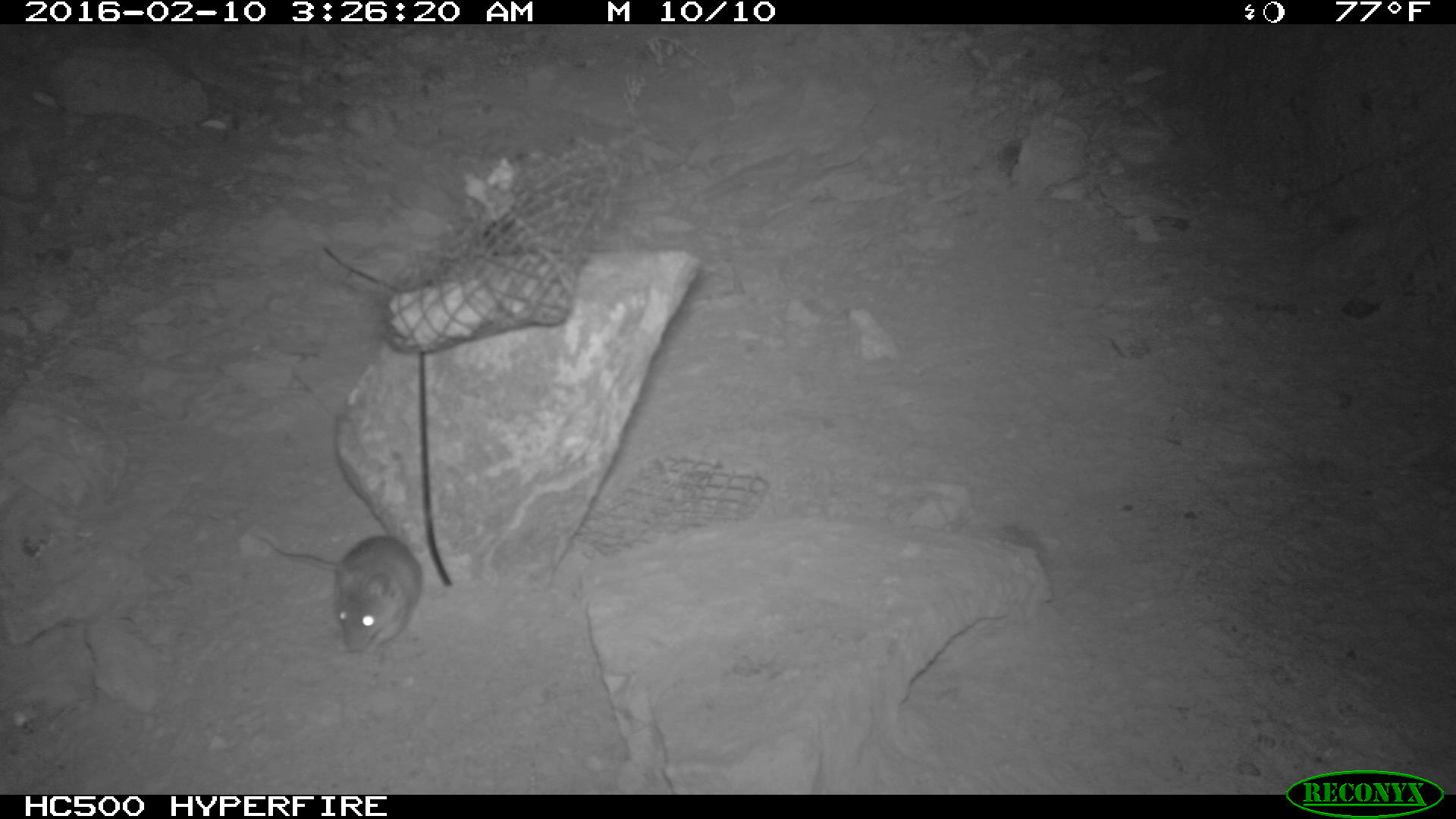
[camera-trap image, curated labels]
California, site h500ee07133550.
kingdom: Animalia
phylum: Chordata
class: Mammalia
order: Rodentia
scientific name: Rodentia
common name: rodent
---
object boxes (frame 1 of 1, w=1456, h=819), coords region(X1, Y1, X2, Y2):
rodent: region(252, 535, 422, 654)